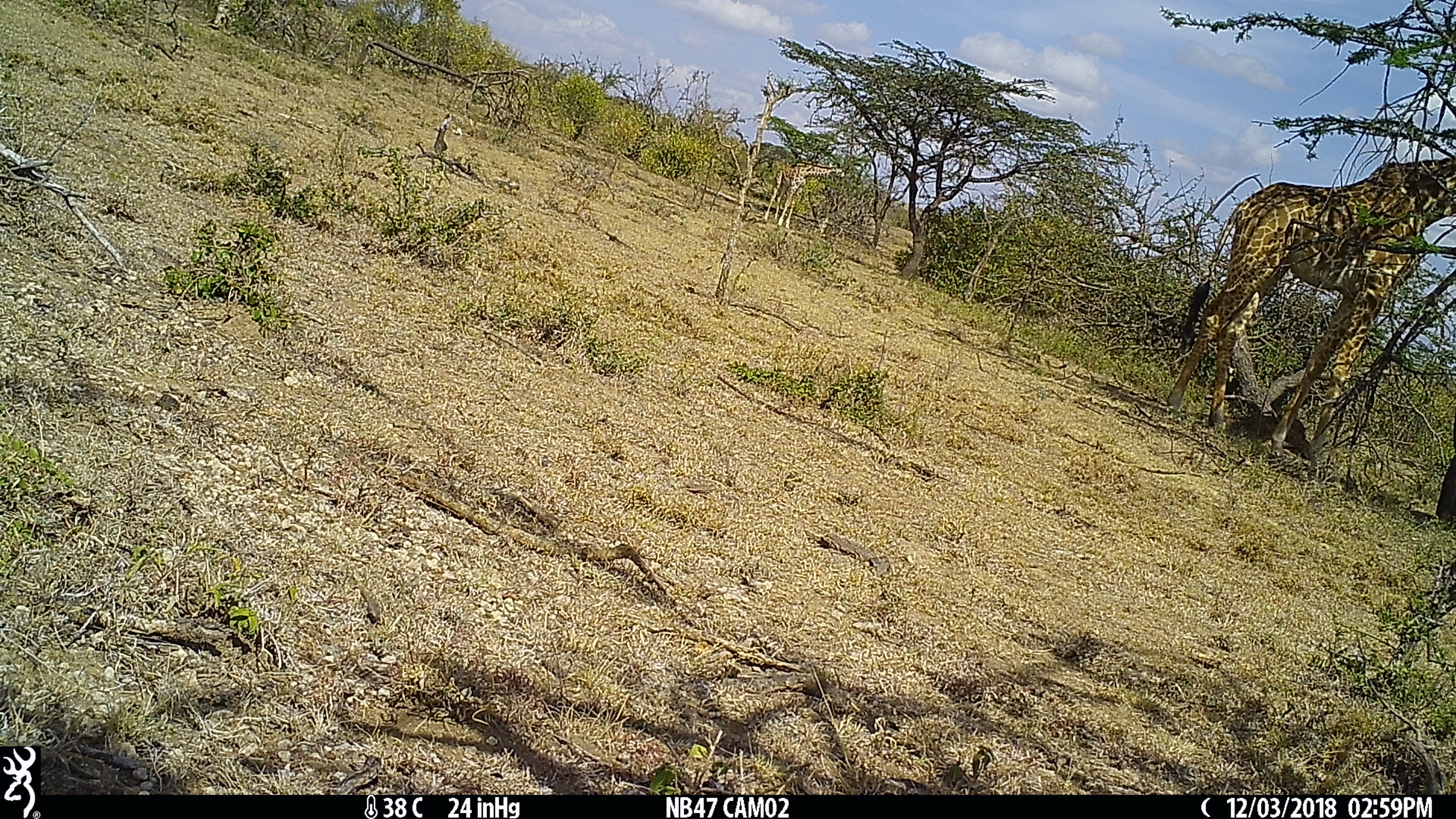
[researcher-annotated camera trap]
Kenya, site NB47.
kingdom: Animalia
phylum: Chordata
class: Mammalia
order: Artiodactyla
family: Giraffidae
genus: Giraffa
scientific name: Giraffa camelopardalis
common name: northern giraffe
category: giraffe